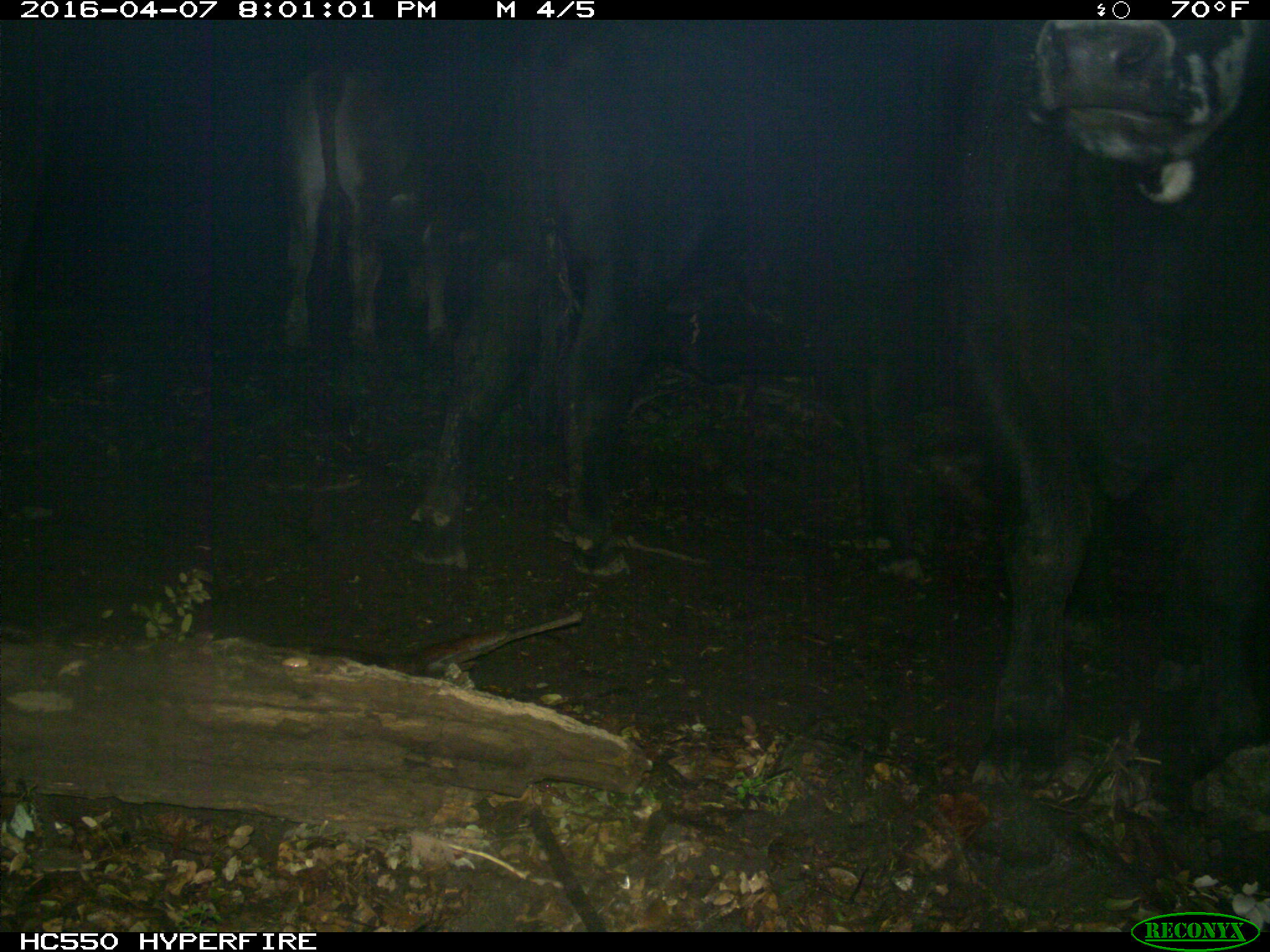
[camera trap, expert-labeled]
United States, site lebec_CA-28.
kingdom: Animalia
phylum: Chordata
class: Mammalia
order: Artiodactyla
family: Bovidae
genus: Bos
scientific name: Bos taurus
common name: domestic cow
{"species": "Bos taurus (domestic cow)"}